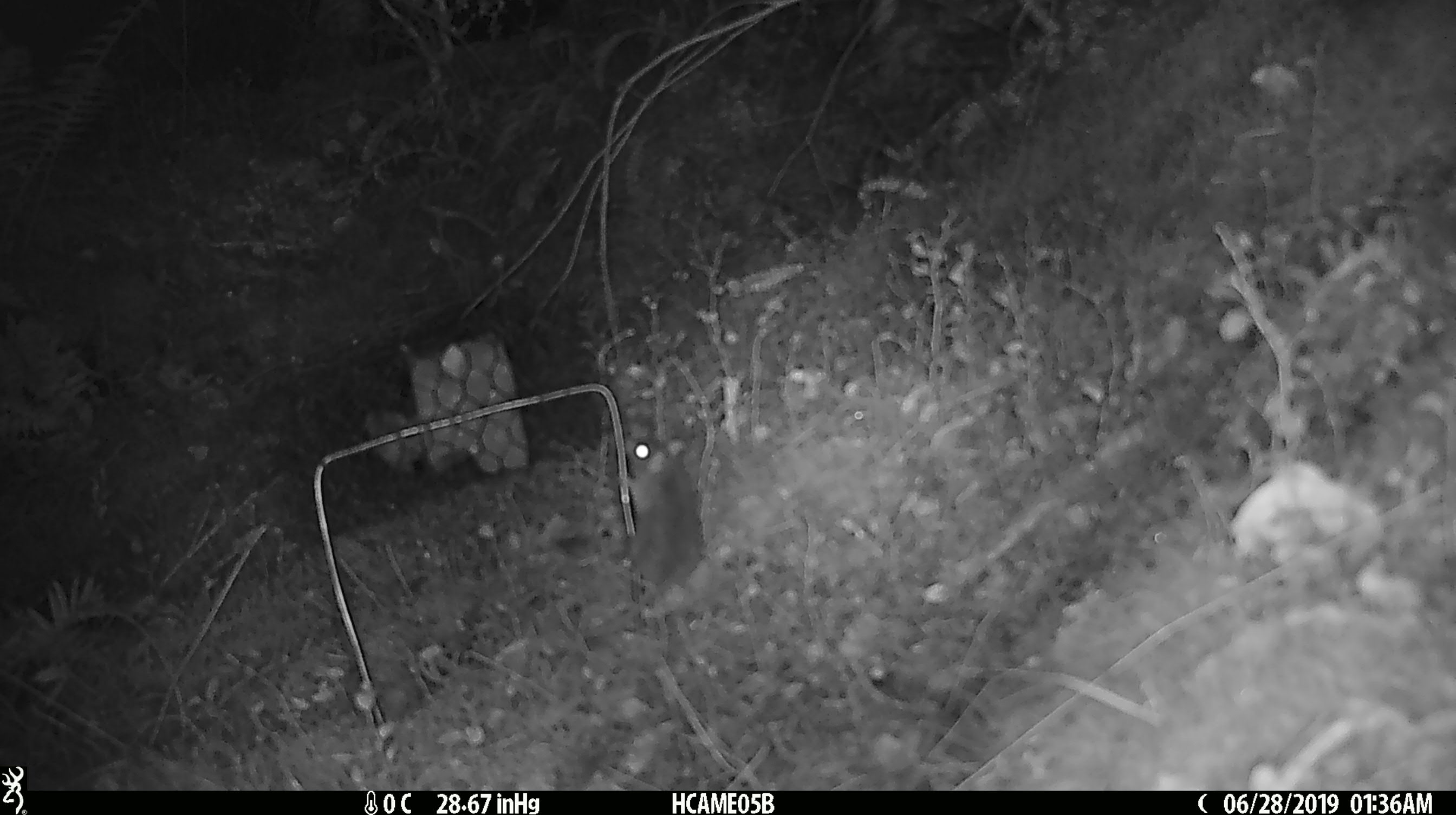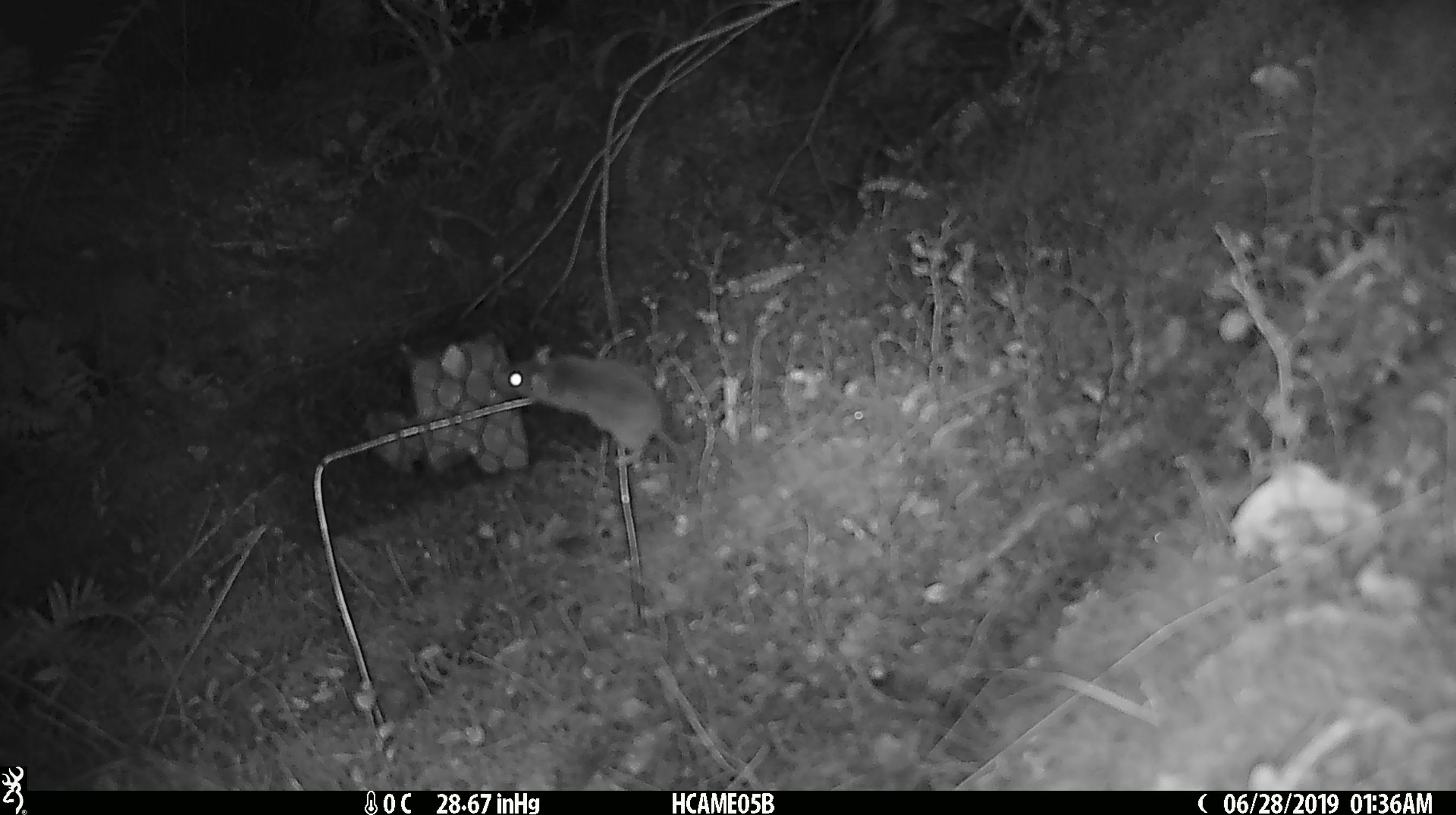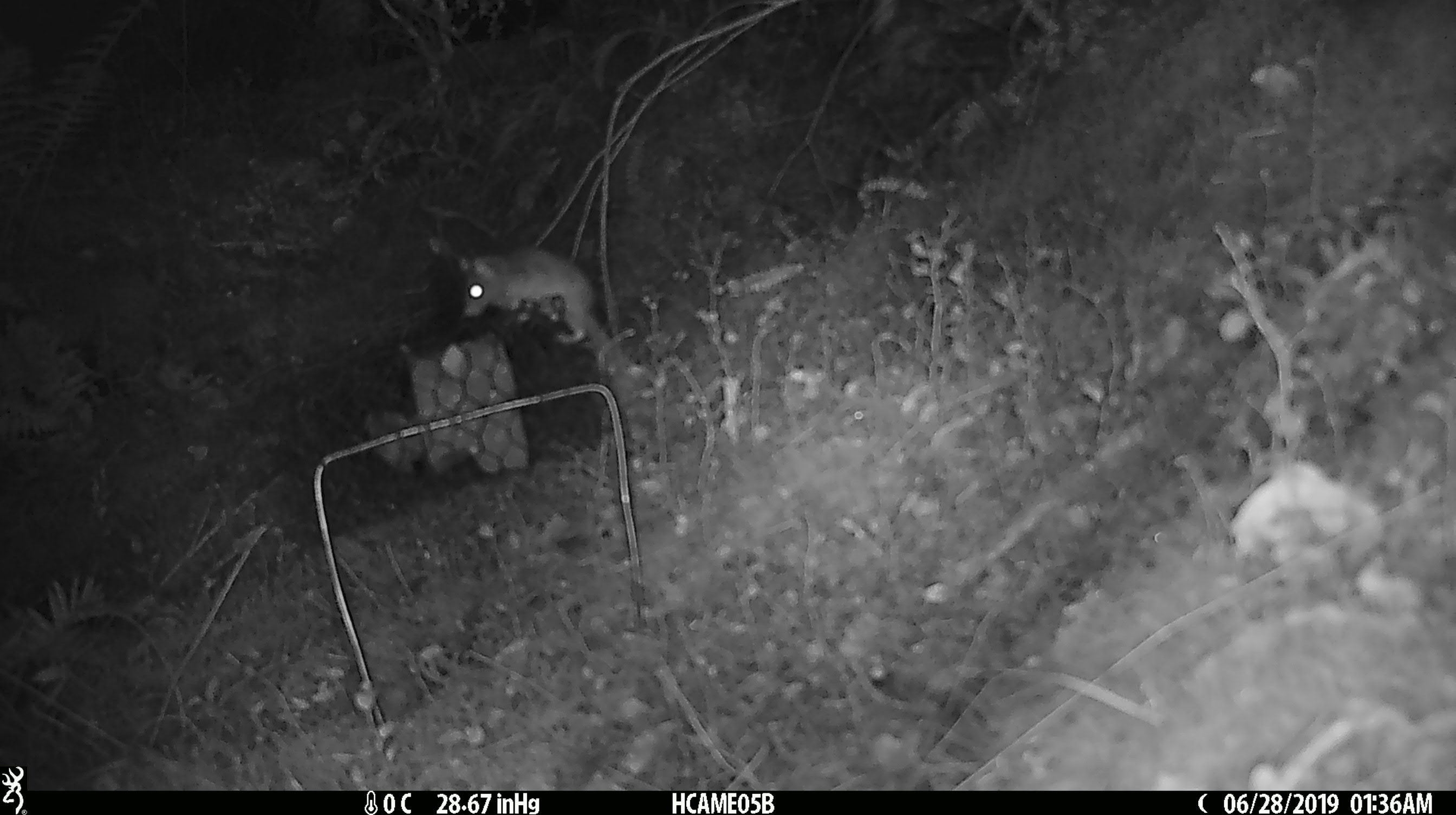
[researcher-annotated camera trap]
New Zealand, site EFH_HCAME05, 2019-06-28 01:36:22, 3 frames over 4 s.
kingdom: Animalia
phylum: Chordata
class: Mammalia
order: Rodentia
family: Muridae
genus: Mus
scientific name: Mus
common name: mouse